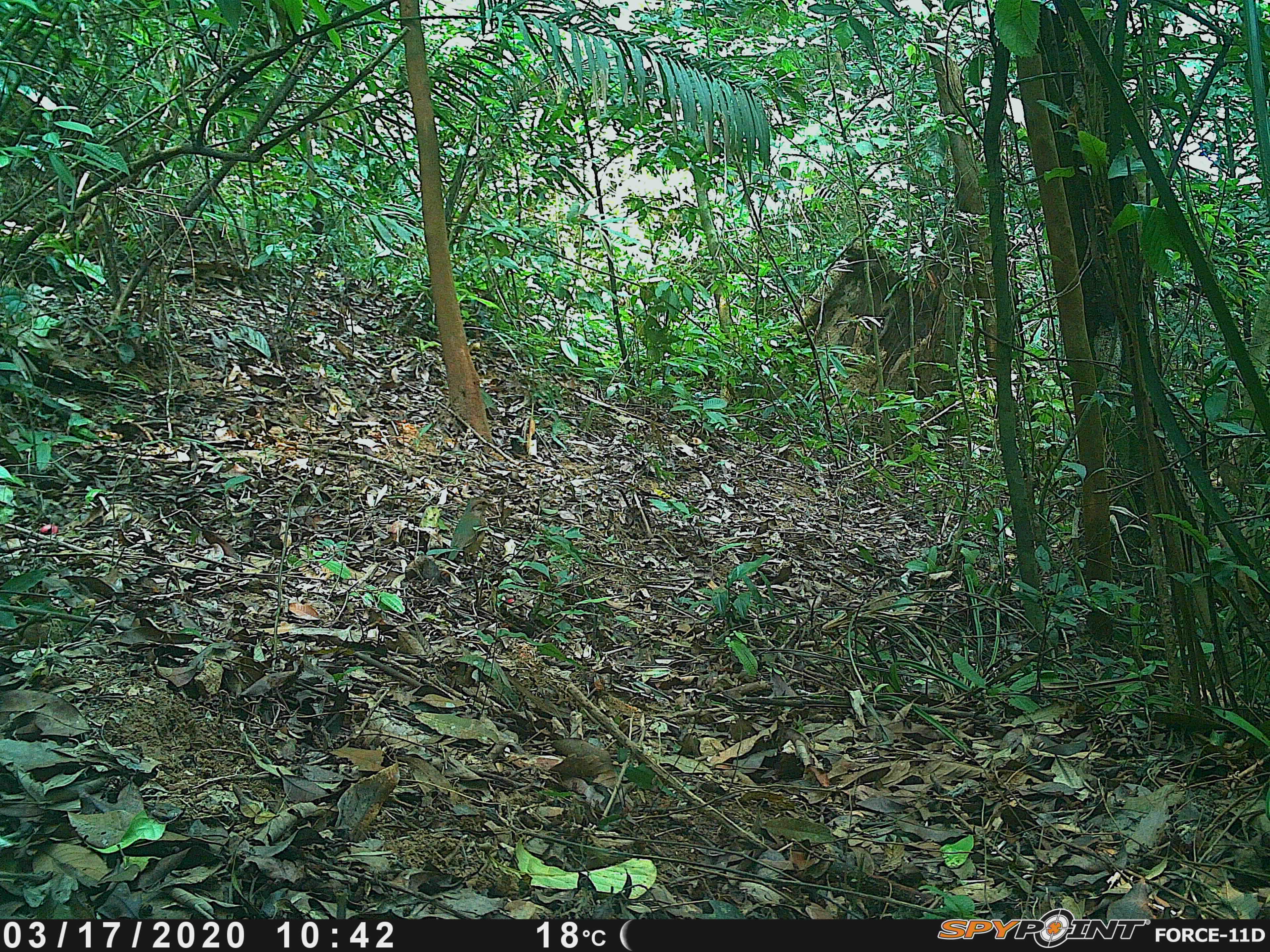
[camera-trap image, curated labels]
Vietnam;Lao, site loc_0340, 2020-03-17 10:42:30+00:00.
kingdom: Animalia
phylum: Chordata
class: Aves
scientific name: Aves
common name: bird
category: unidentified bird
Unidentified bird (bird) (Aves). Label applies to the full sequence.